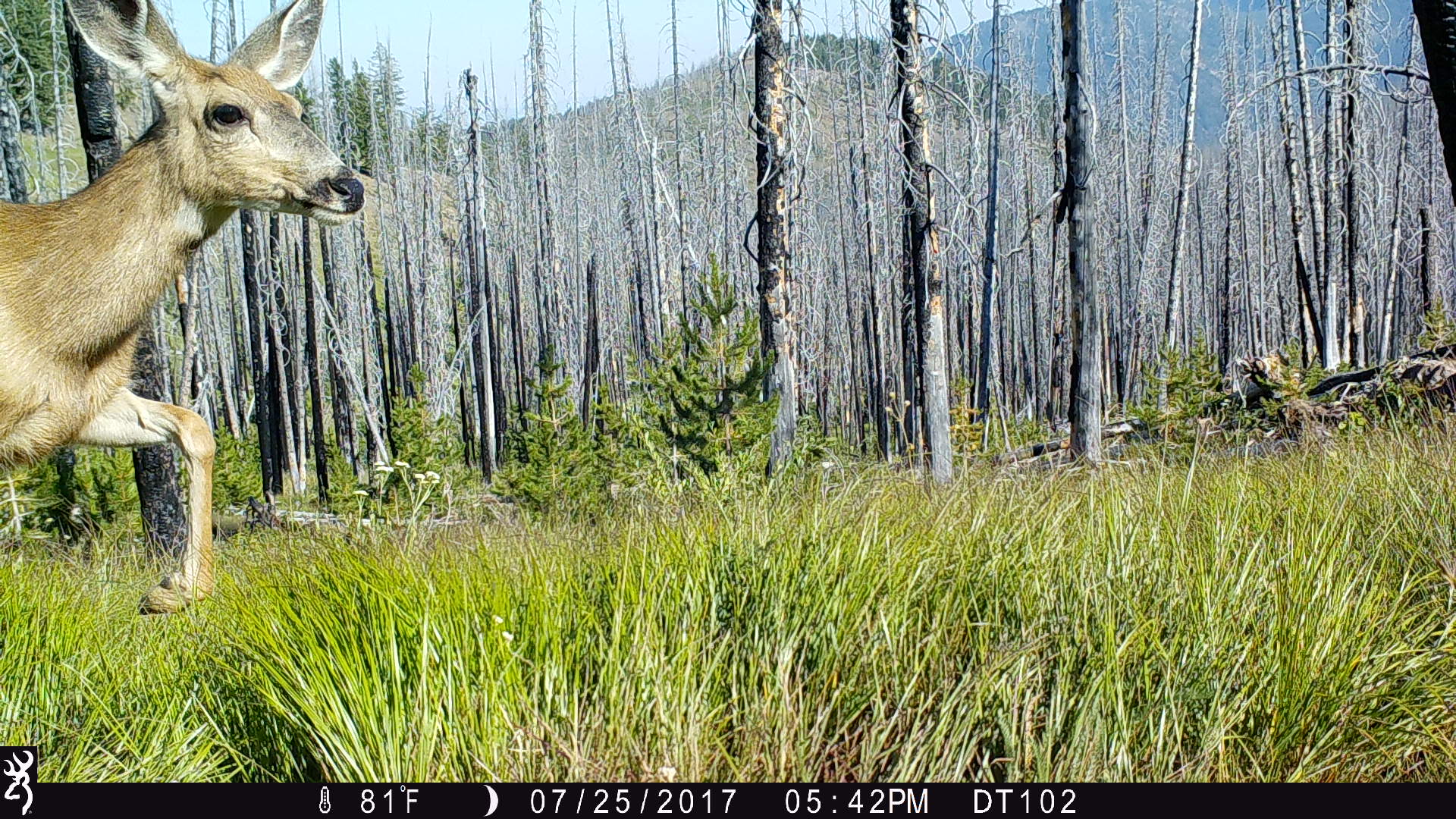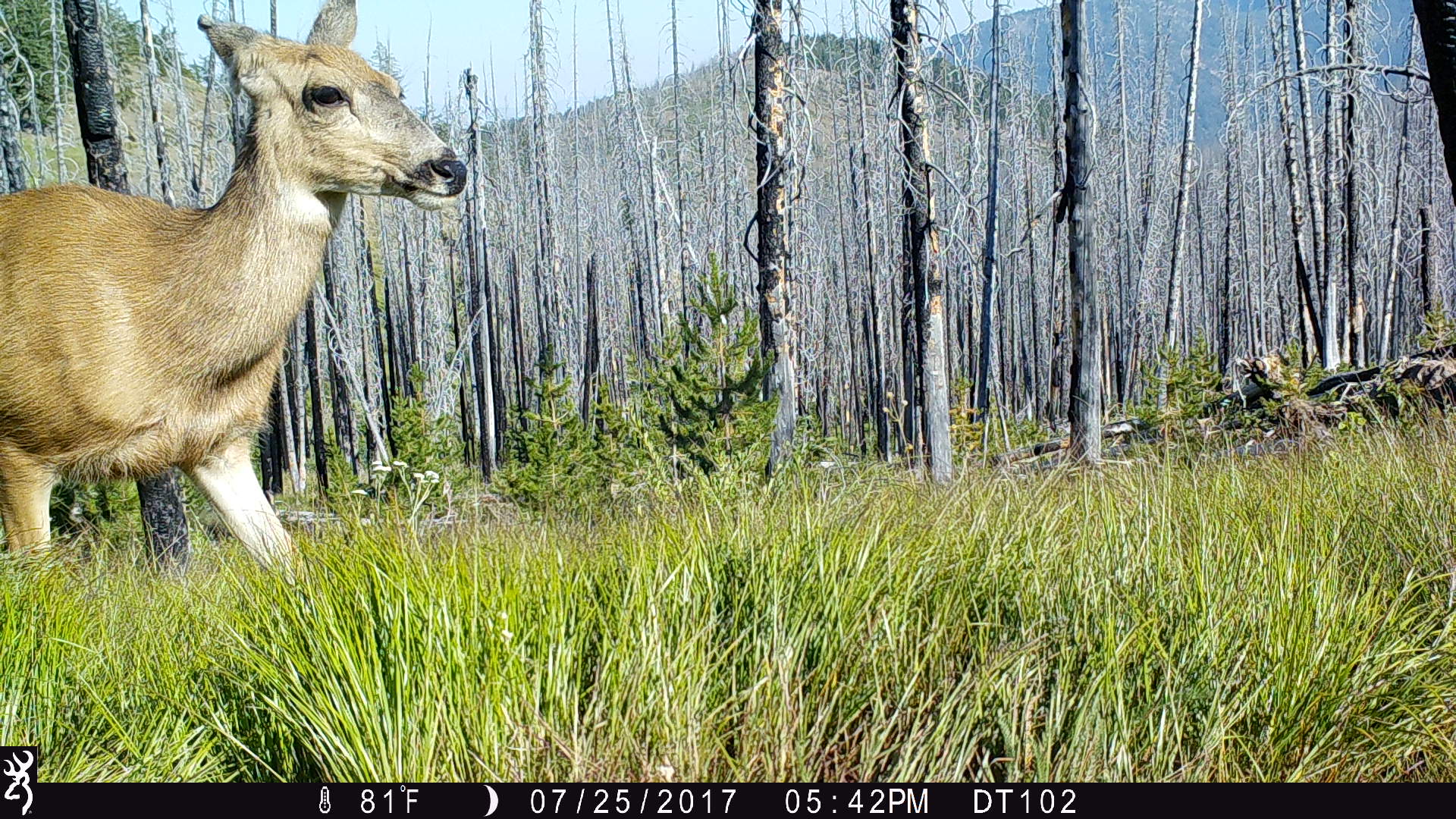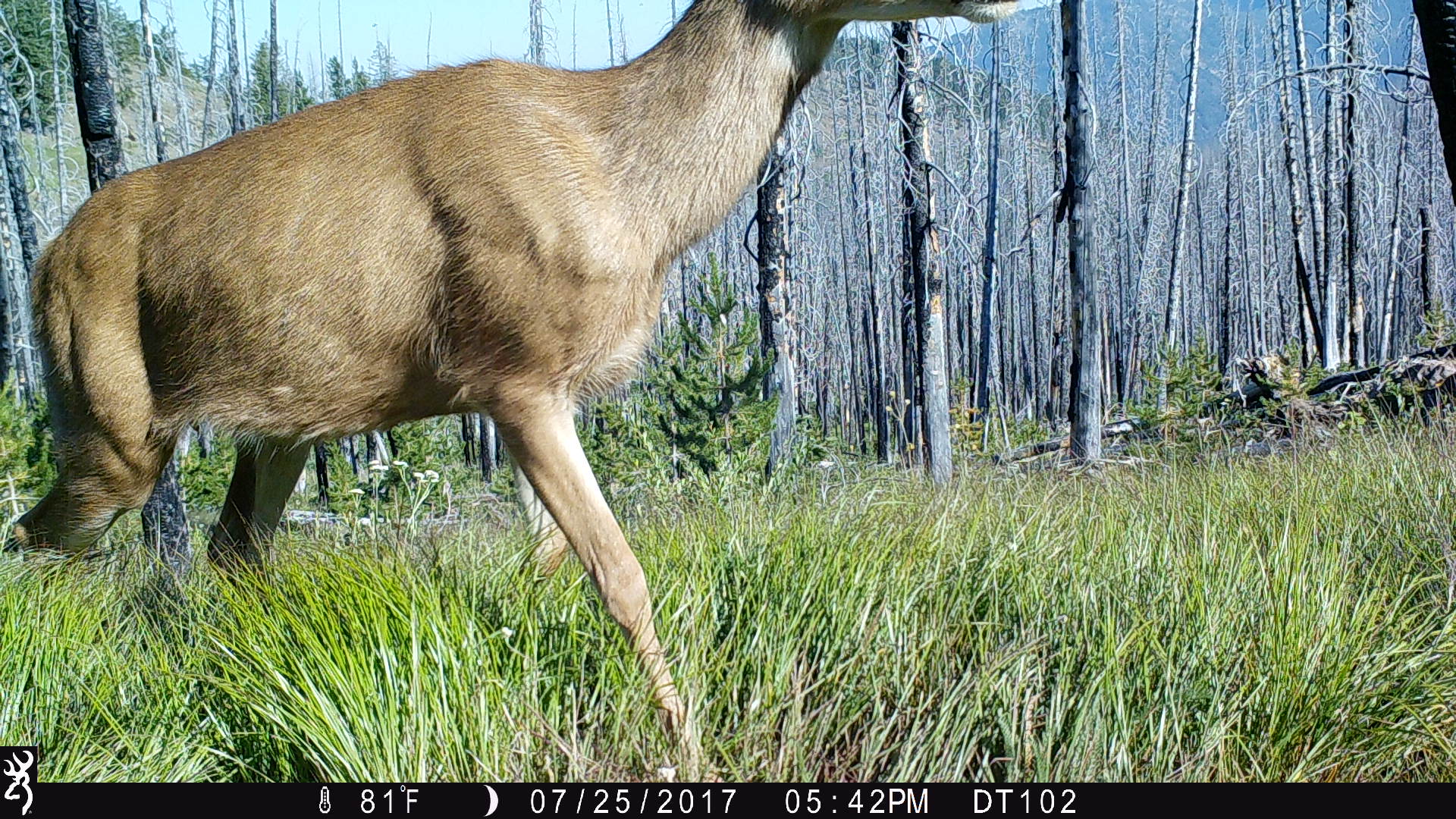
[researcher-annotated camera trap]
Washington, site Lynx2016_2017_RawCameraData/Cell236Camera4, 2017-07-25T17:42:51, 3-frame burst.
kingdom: Animalia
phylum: Chordata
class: Mammalia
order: Artiodactyla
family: Cervidae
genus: Odocoileus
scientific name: Odocoileus hemionus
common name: mule deer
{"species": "Odocoileus hemionus (mule deer)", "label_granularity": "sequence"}